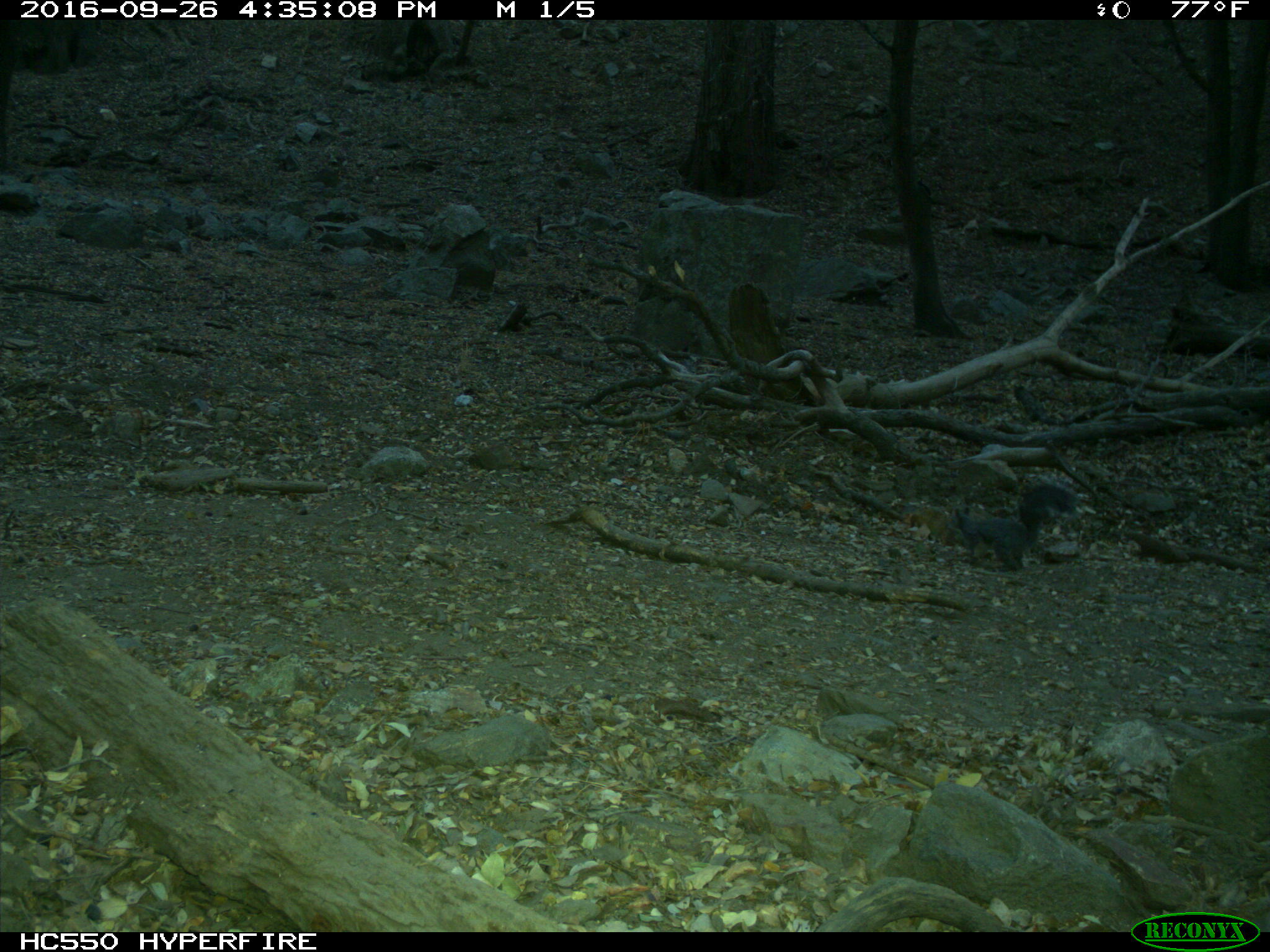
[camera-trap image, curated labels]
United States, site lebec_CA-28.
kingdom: Animalia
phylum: Chordata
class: Mammalia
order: Rodentia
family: Sciuridae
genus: Sciurus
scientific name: Sciurus carolinensis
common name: eastern gray squirrel